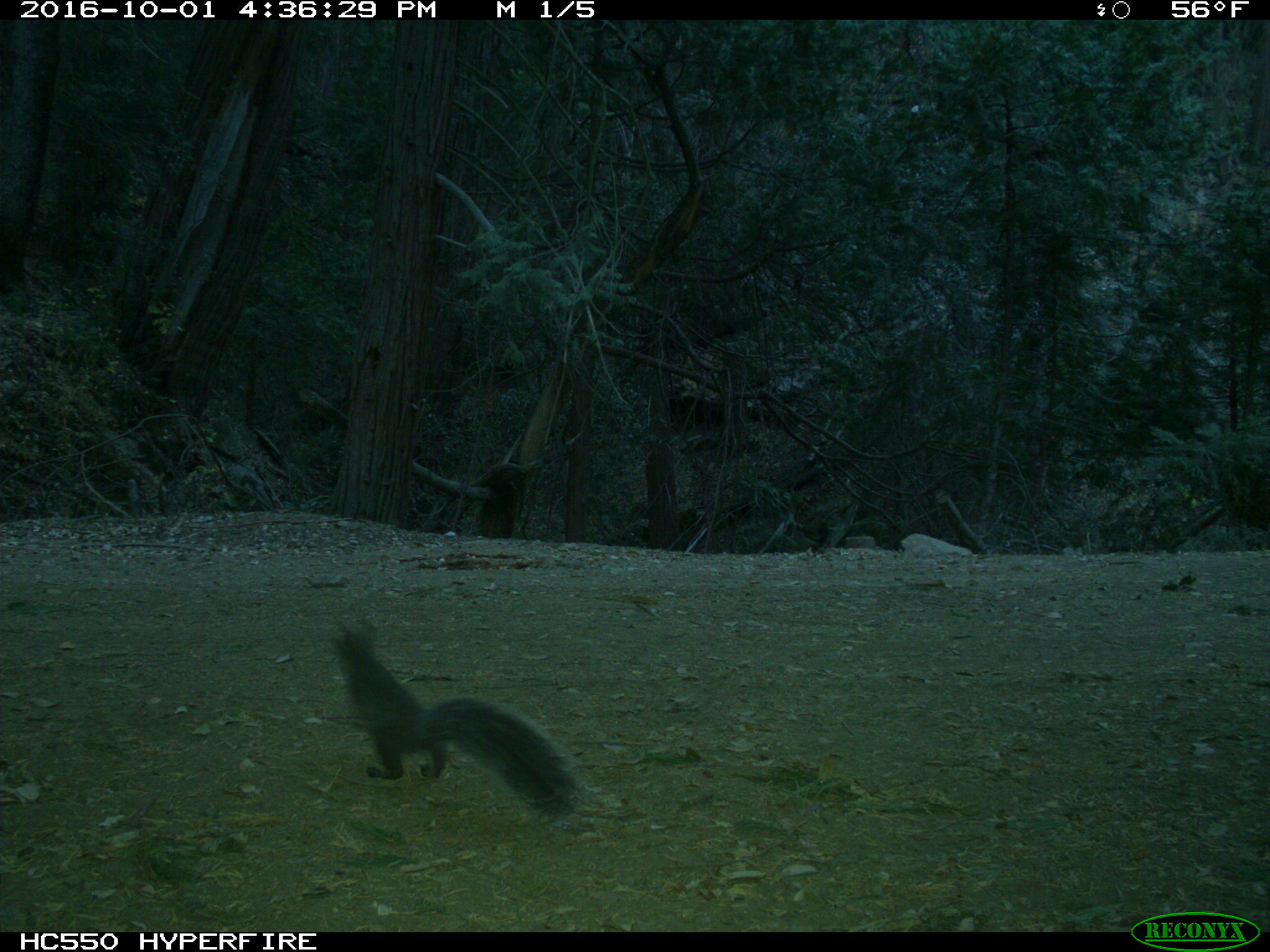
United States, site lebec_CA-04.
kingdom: Animalia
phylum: Chordata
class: Mammalia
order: Rodentia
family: Sciuridae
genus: Sciurus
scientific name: Sciurus carolinensis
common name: eastern gray squirrel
Sciurus carolinensis (eastern gray squirrel).